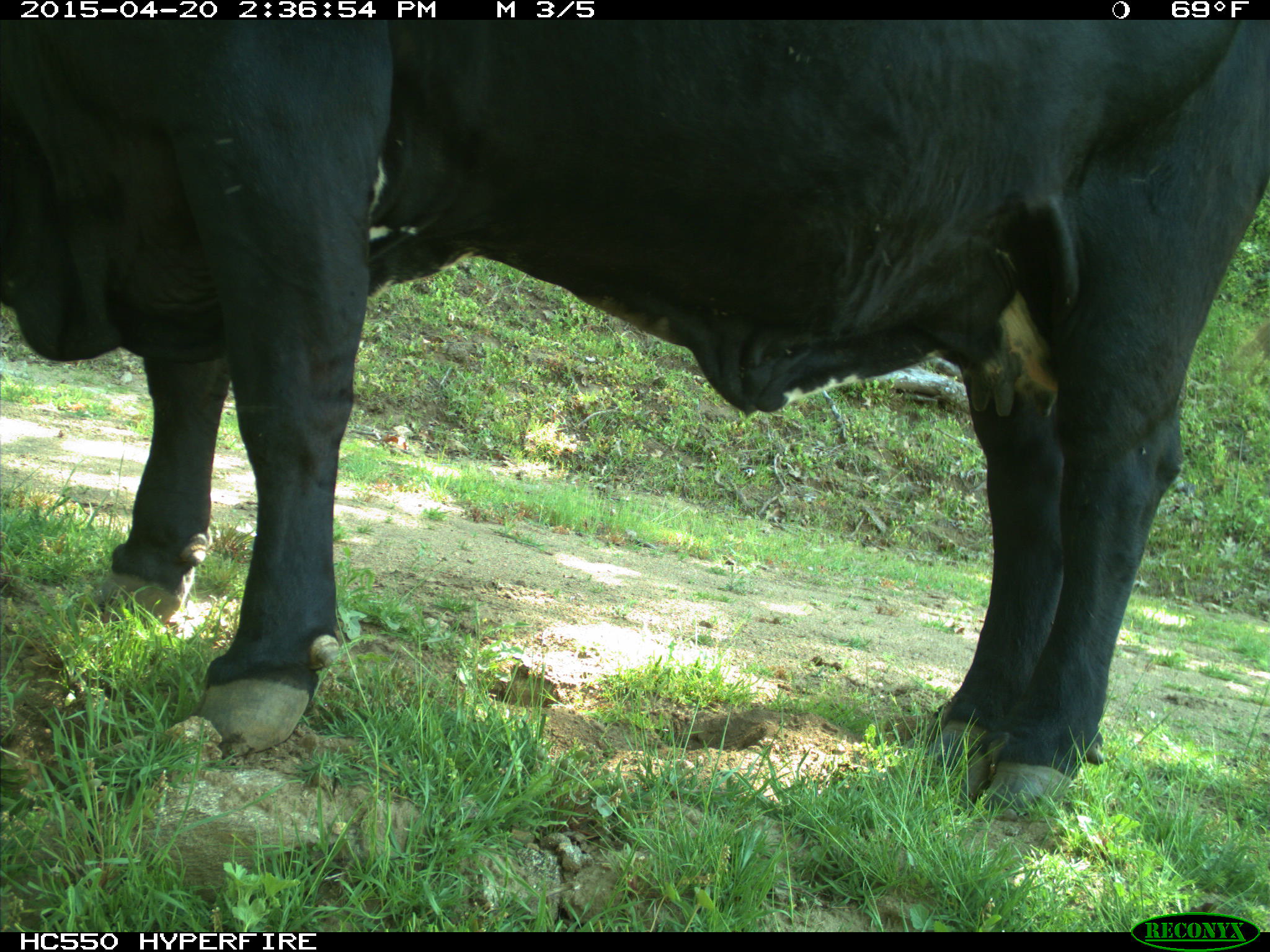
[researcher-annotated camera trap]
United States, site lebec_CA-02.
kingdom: Animalia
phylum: Chordata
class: Mammalia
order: Artiodactyla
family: Bovidae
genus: Bos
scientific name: Bos taurus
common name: domestic cow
Bos taurus (domestic cow).